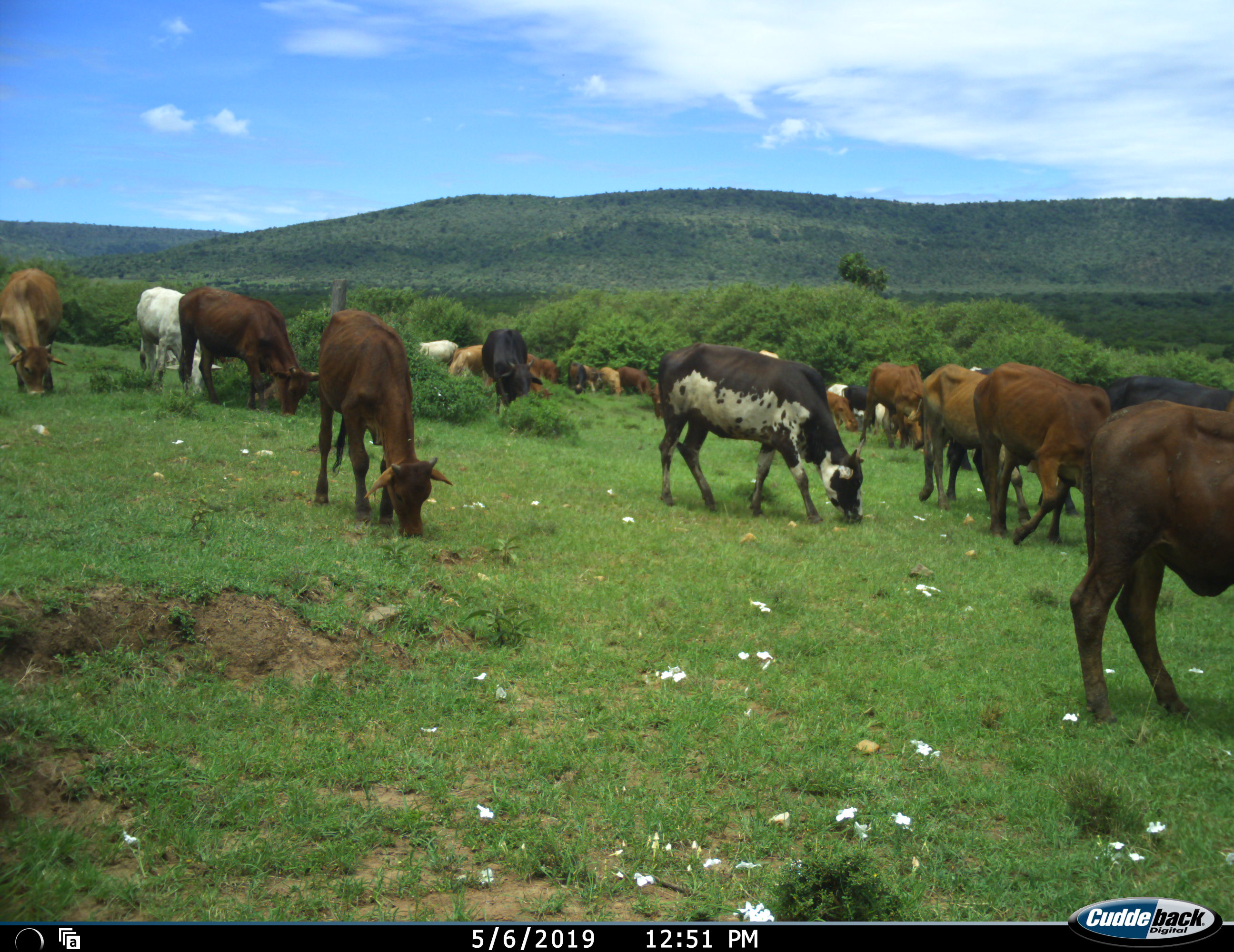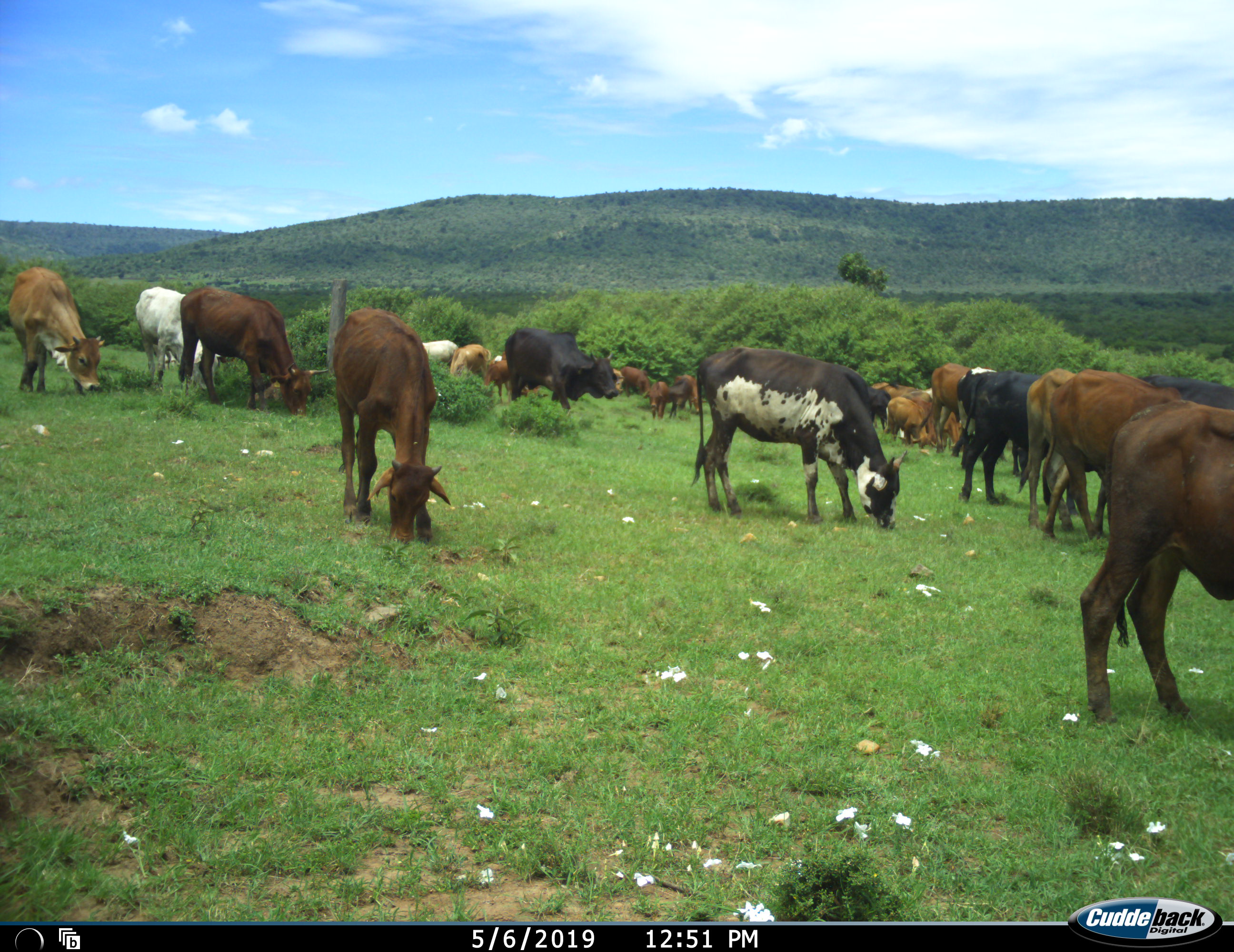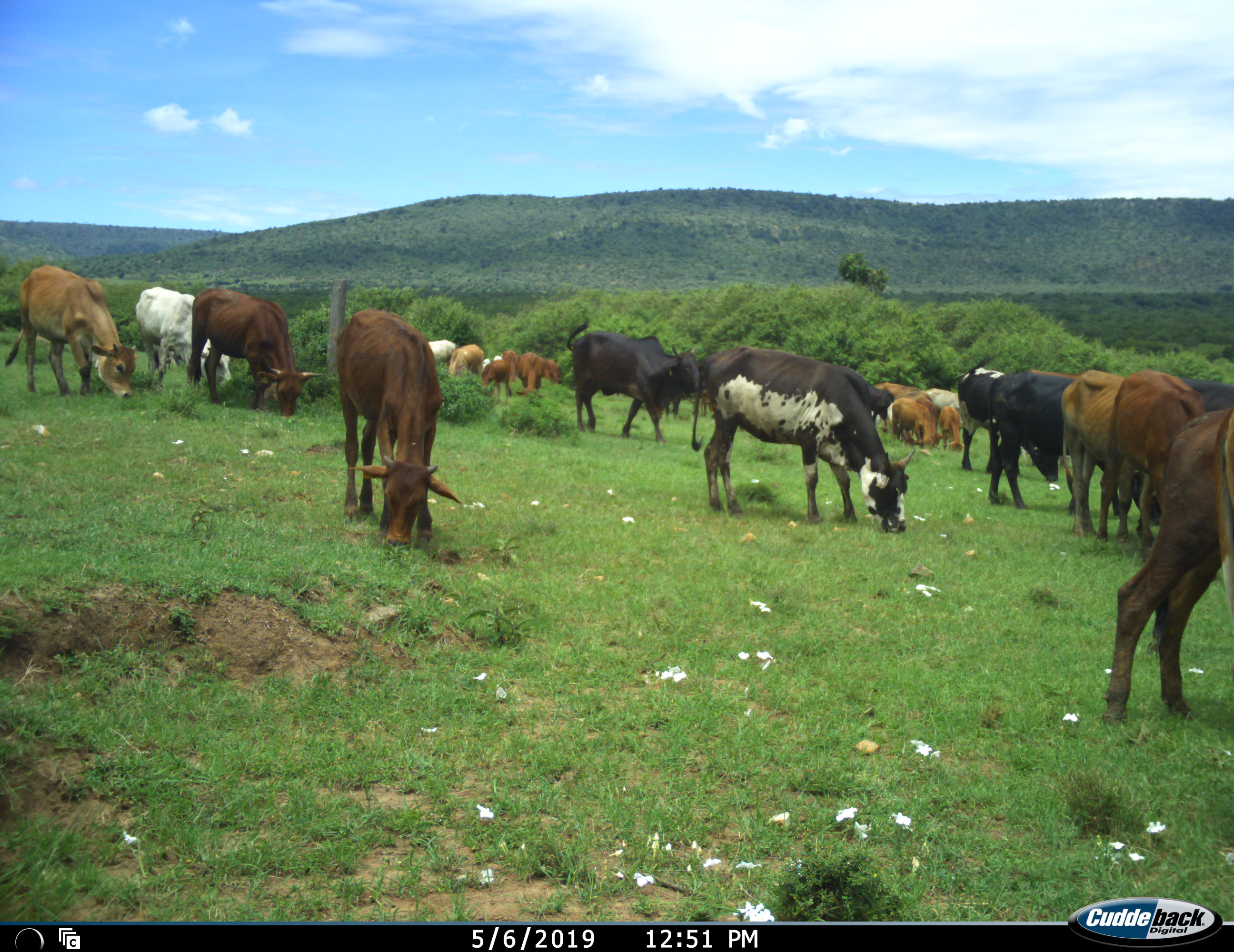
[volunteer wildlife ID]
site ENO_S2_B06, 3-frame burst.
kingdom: Animalia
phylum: Chordata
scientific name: Vertebrata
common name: domestic animal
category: domesticanimal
Domesticanimal (domestic animal) (Vertebrata), count 11-50. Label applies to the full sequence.